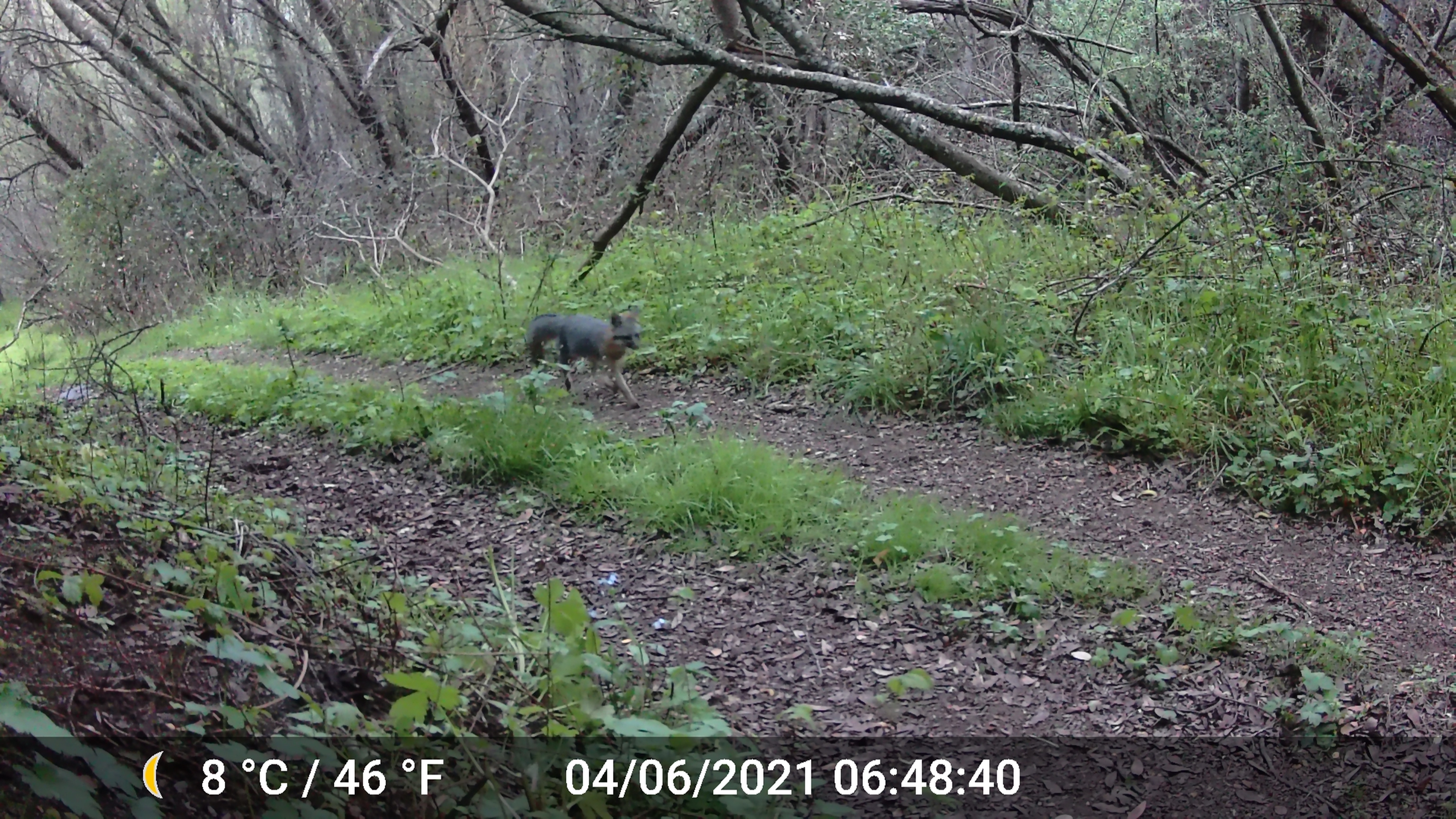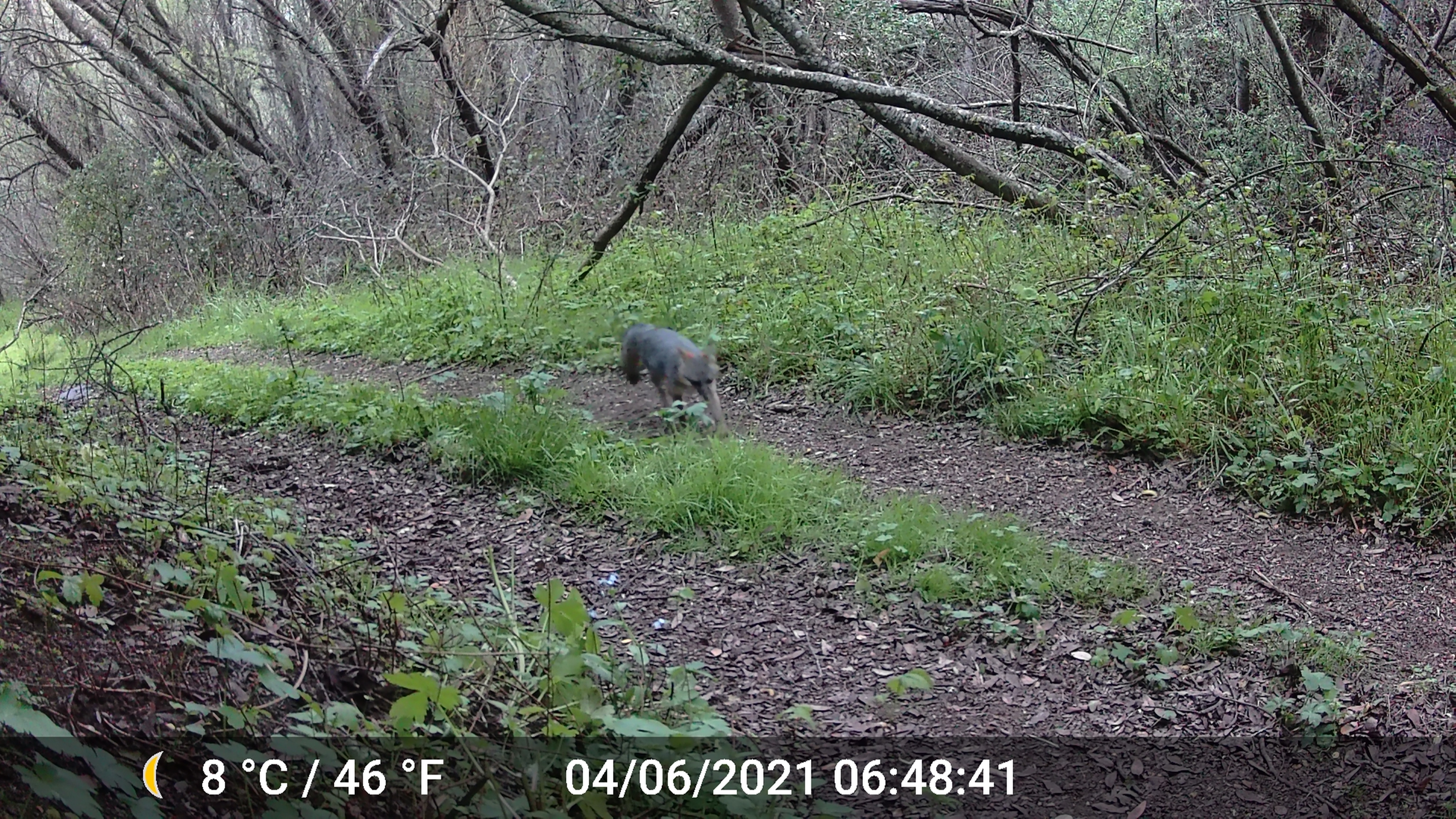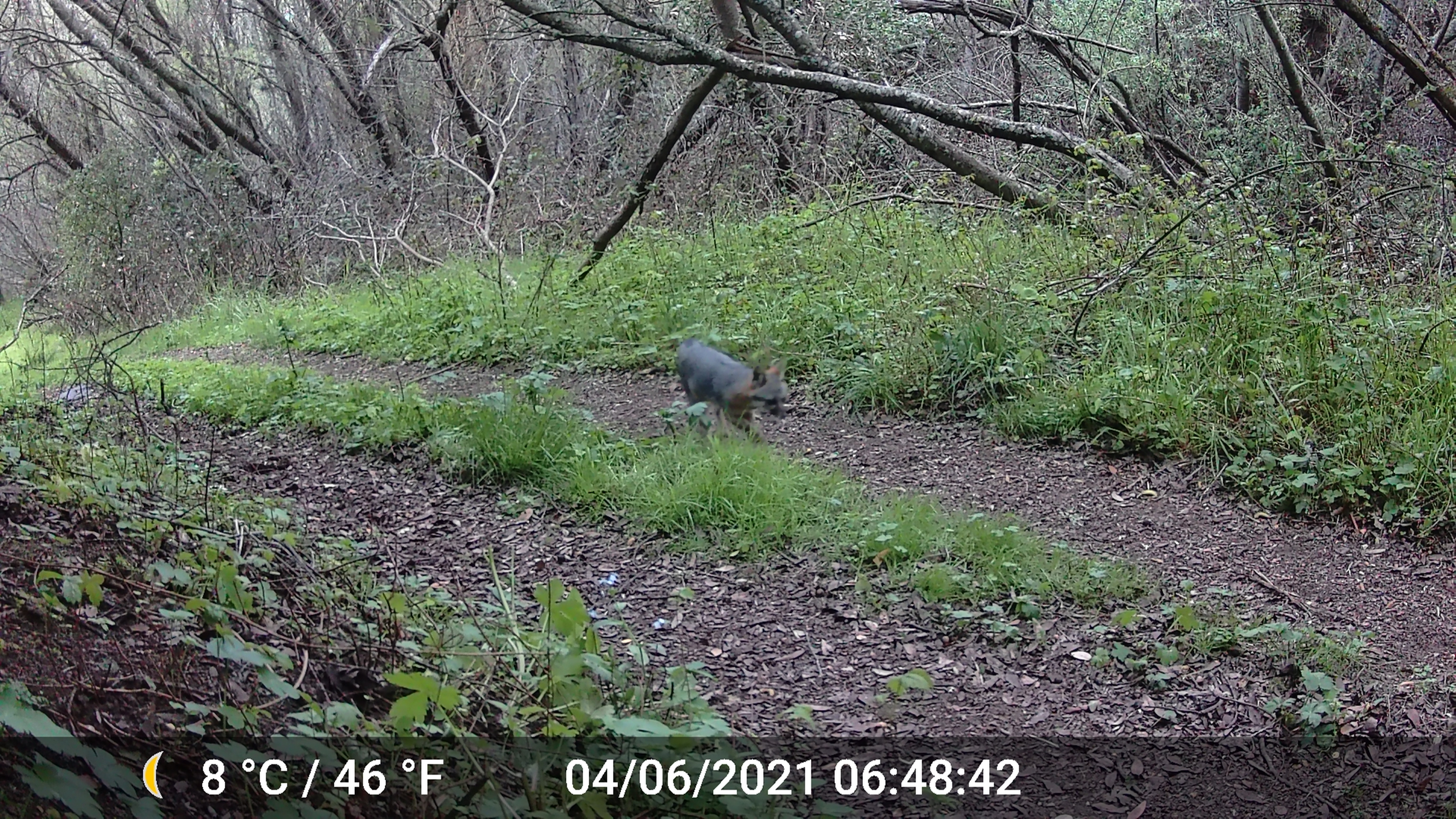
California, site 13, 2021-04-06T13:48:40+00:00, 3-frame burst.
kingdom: Animalia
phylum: Chordata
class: Mammalia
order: Carnivora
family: Canidae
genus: Urocyon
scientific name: Urocyon cinereoargenteus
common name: gray fox